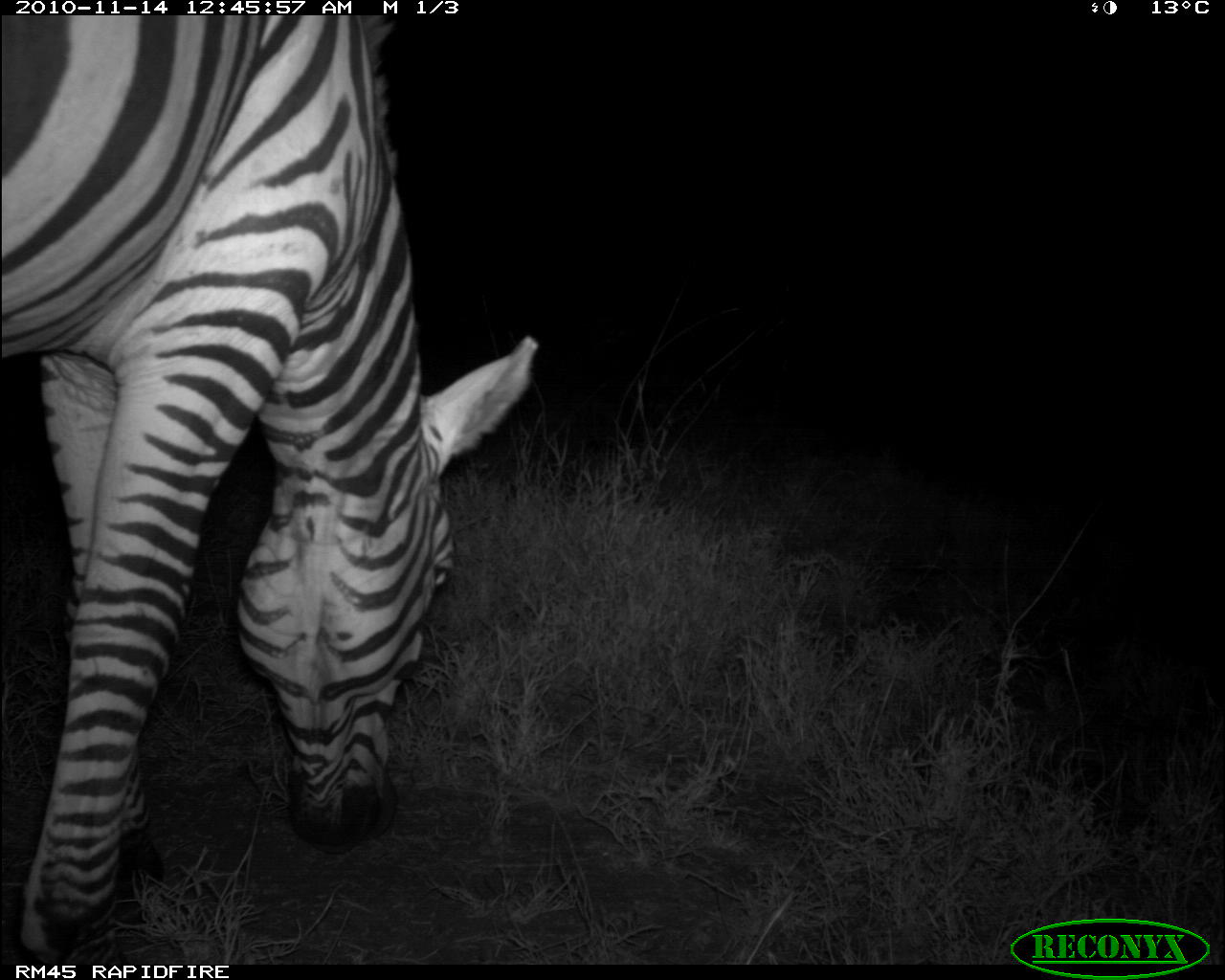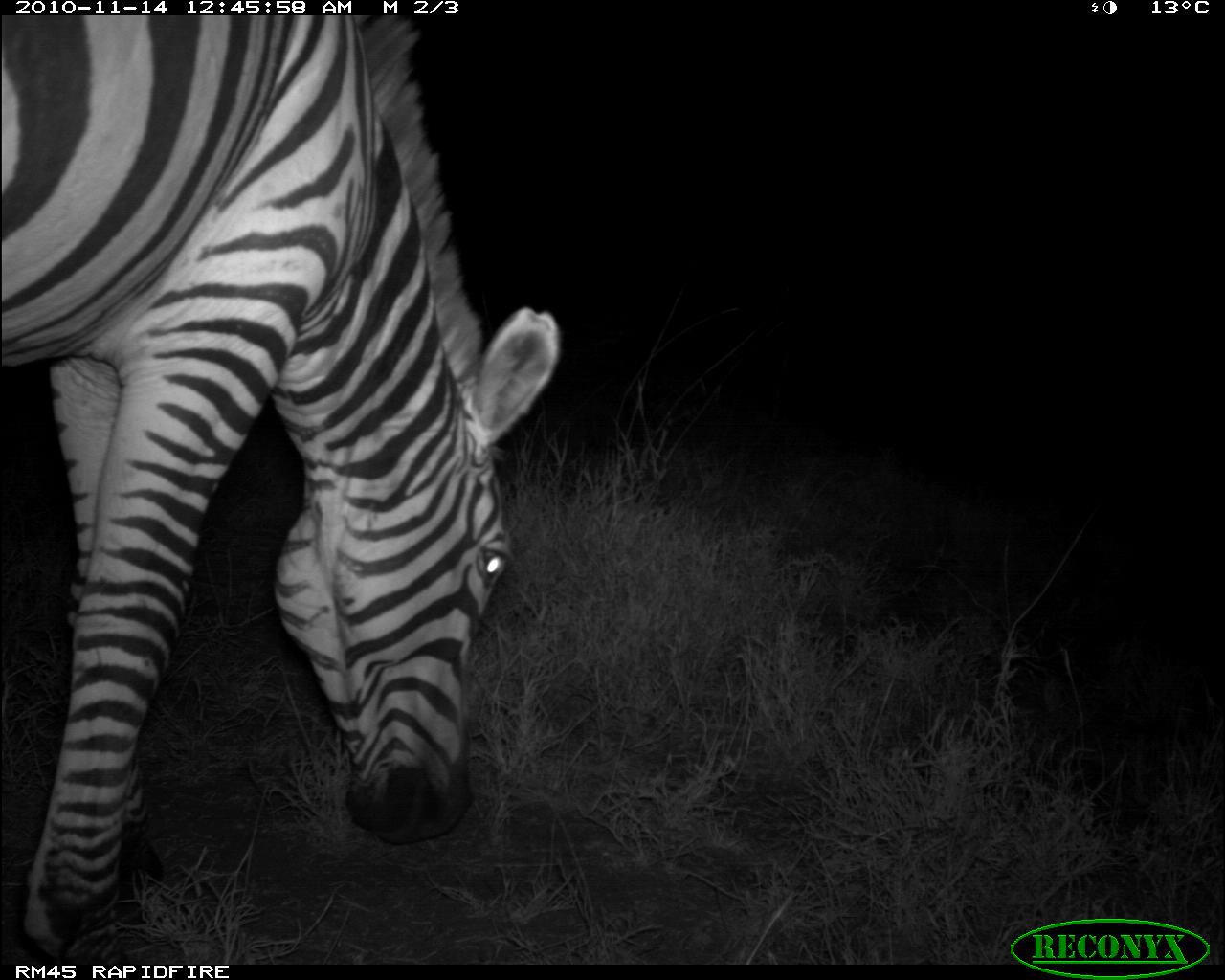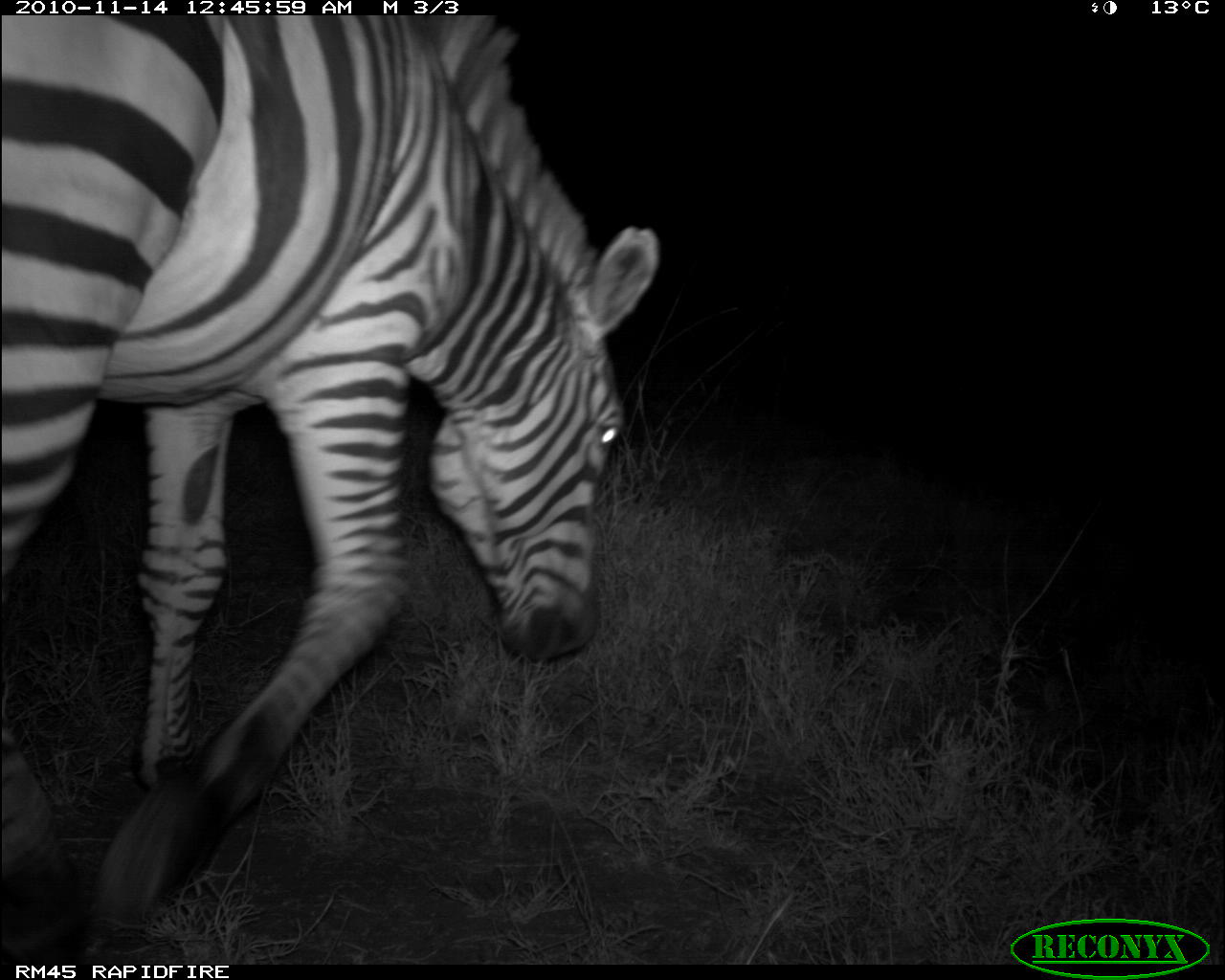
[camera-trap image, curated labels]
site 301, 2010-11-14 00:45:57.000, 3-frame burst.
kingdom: Animalia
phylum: Chordata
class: Mammalia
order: Perissodactyla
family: Equidae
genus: Equus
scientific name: Equus quagga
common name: plains zebra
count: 1